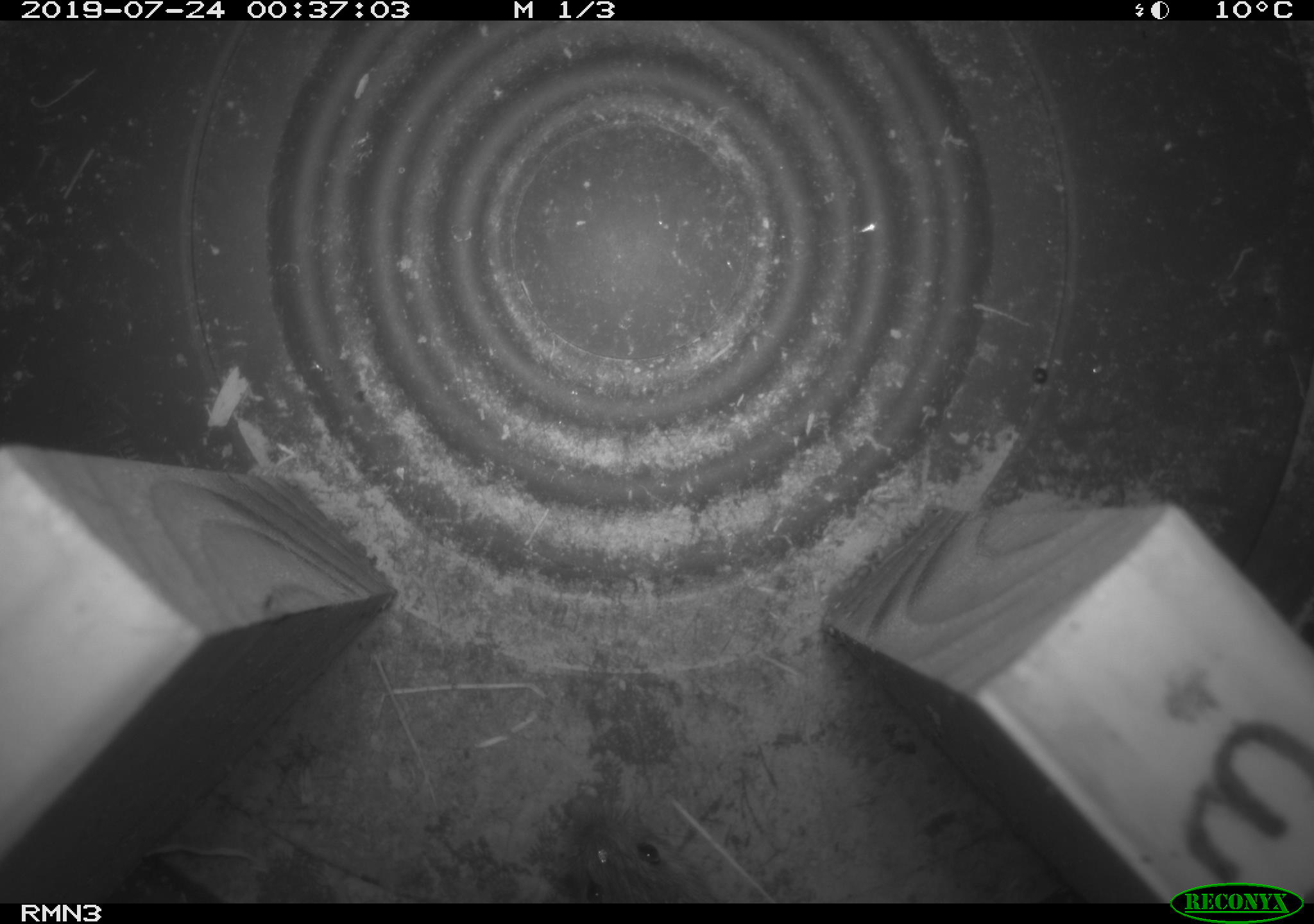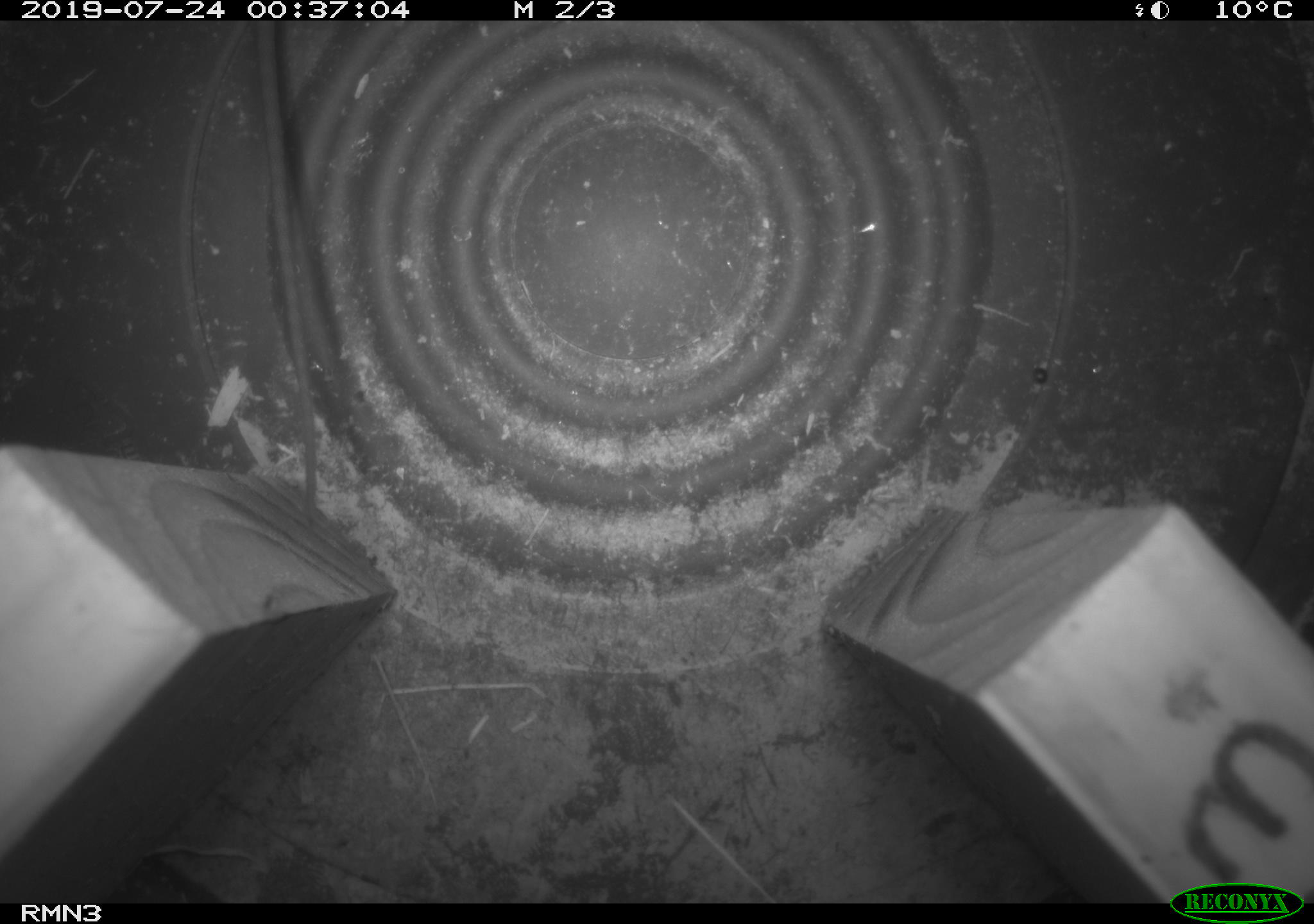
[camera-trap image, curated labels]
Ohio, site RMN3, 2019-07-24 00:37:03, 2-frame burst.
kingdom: Animalia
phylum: Chordata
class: Mammalia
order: Rodentia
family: Cricetidae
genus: Peromyscus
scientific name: Peromyscus leucopus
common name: white-footed mouse